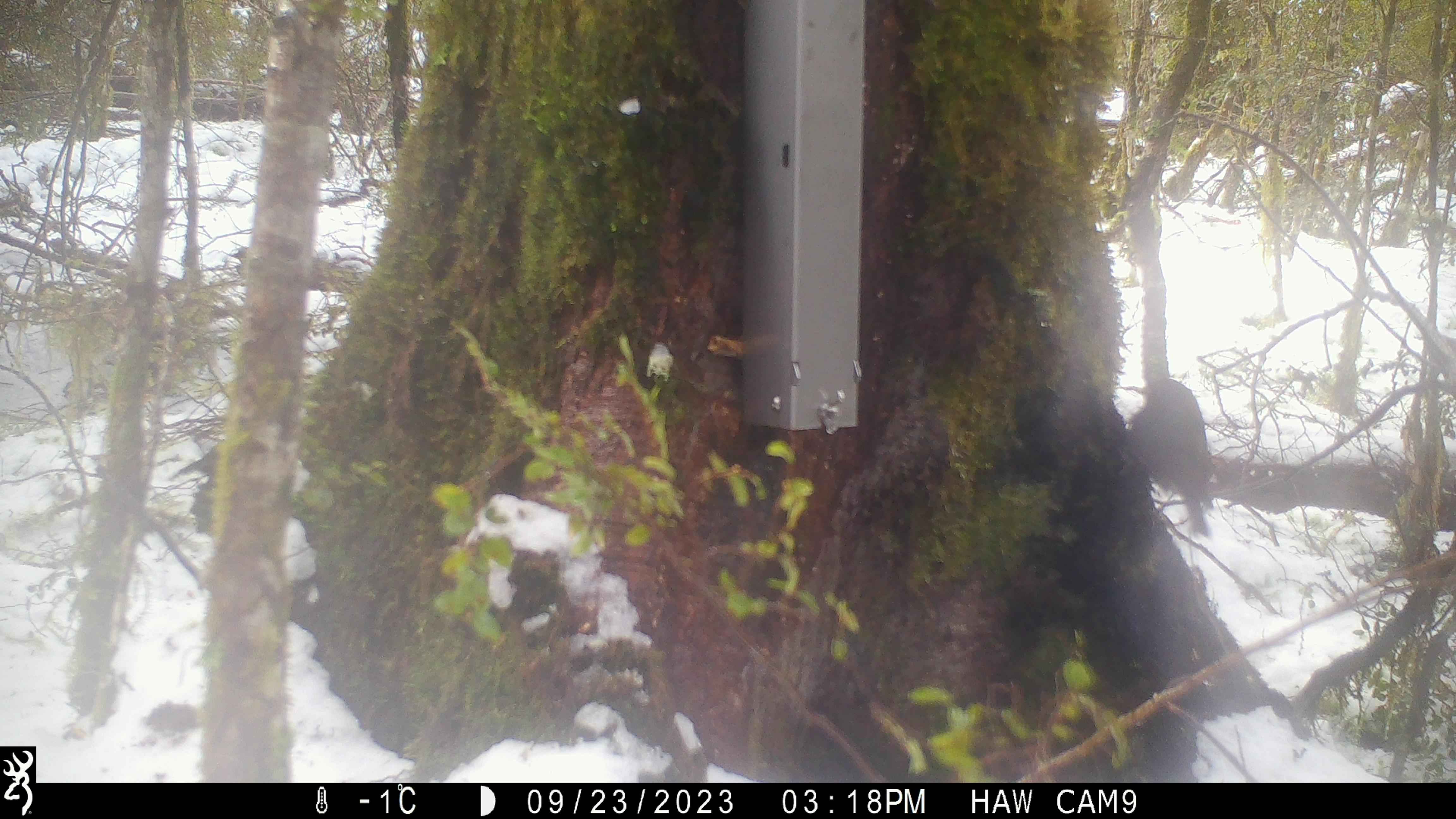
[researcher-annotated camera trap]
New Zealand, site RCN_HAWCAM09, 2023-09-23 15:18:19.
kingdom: Animalia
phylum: Chordata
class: Aves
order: Passeriformes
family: Petroicidae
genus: Petroica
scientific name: Petroica australis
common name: new zealand robin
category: robin